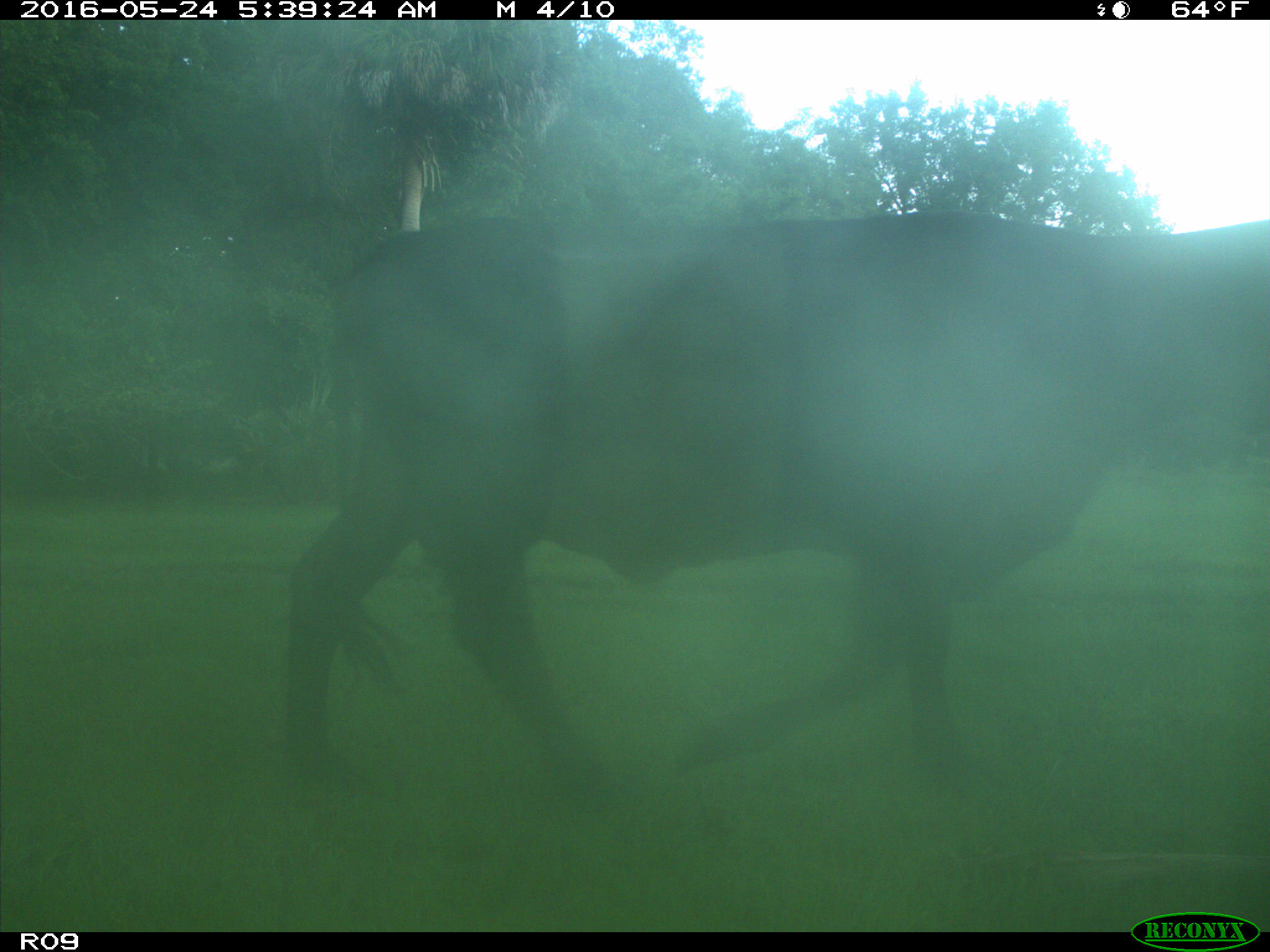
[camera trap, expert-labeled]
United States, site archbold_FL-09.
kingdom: Animalia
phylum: Chordata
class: Mammalia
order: Artiodactyla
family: Bovidae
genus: Bos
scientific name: Bos taurus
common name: domestic cow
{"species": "Bos taurus (domestic cow)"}